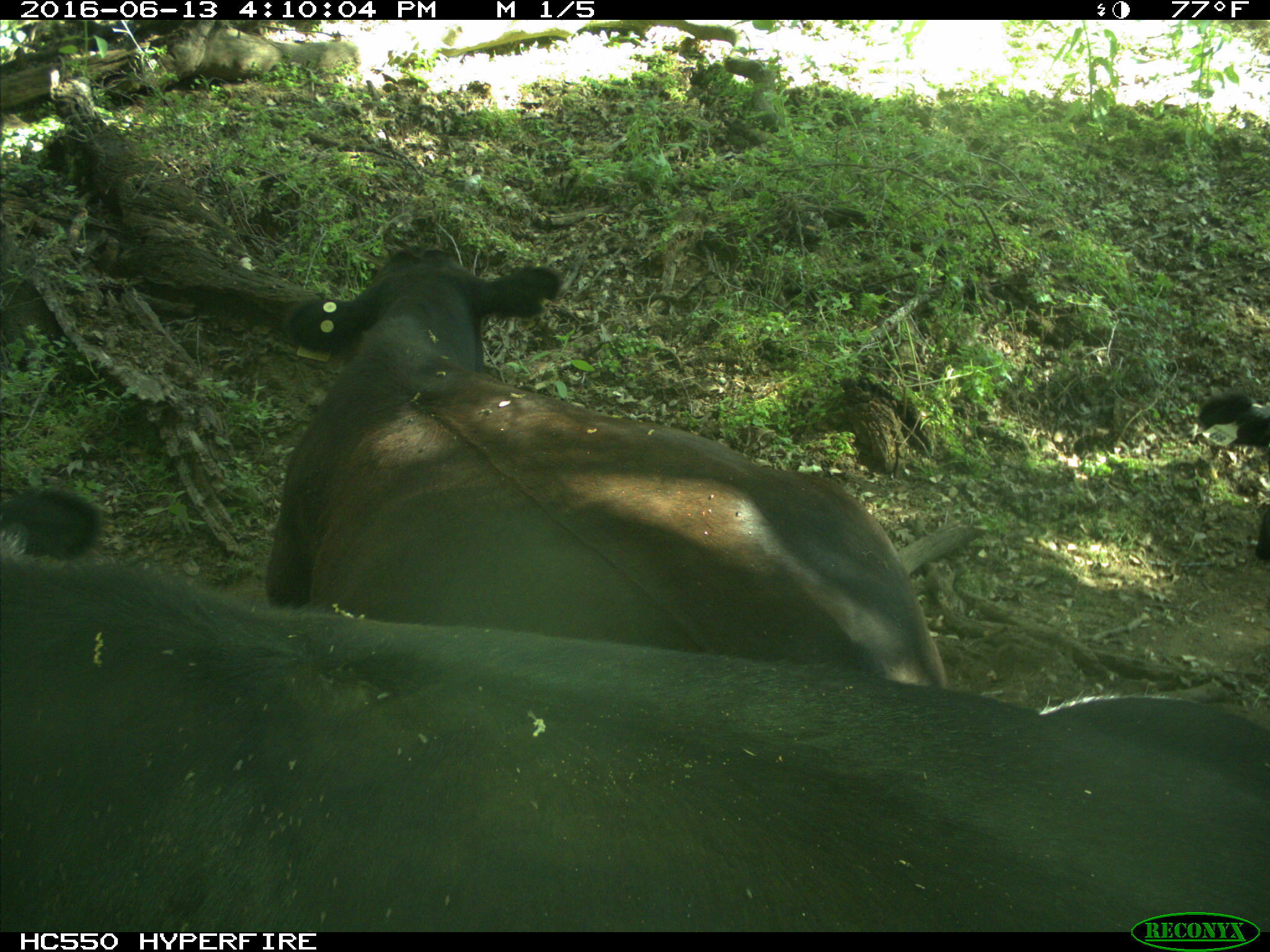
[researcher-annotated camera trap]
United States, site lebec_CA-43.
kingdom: Animalia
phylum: Chordata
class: Mammalia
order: Artiodactyla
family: Bovidae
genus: Bos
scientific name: Bos taurus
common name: domestic cow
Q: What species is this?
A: Bos taurus (domestic cow).